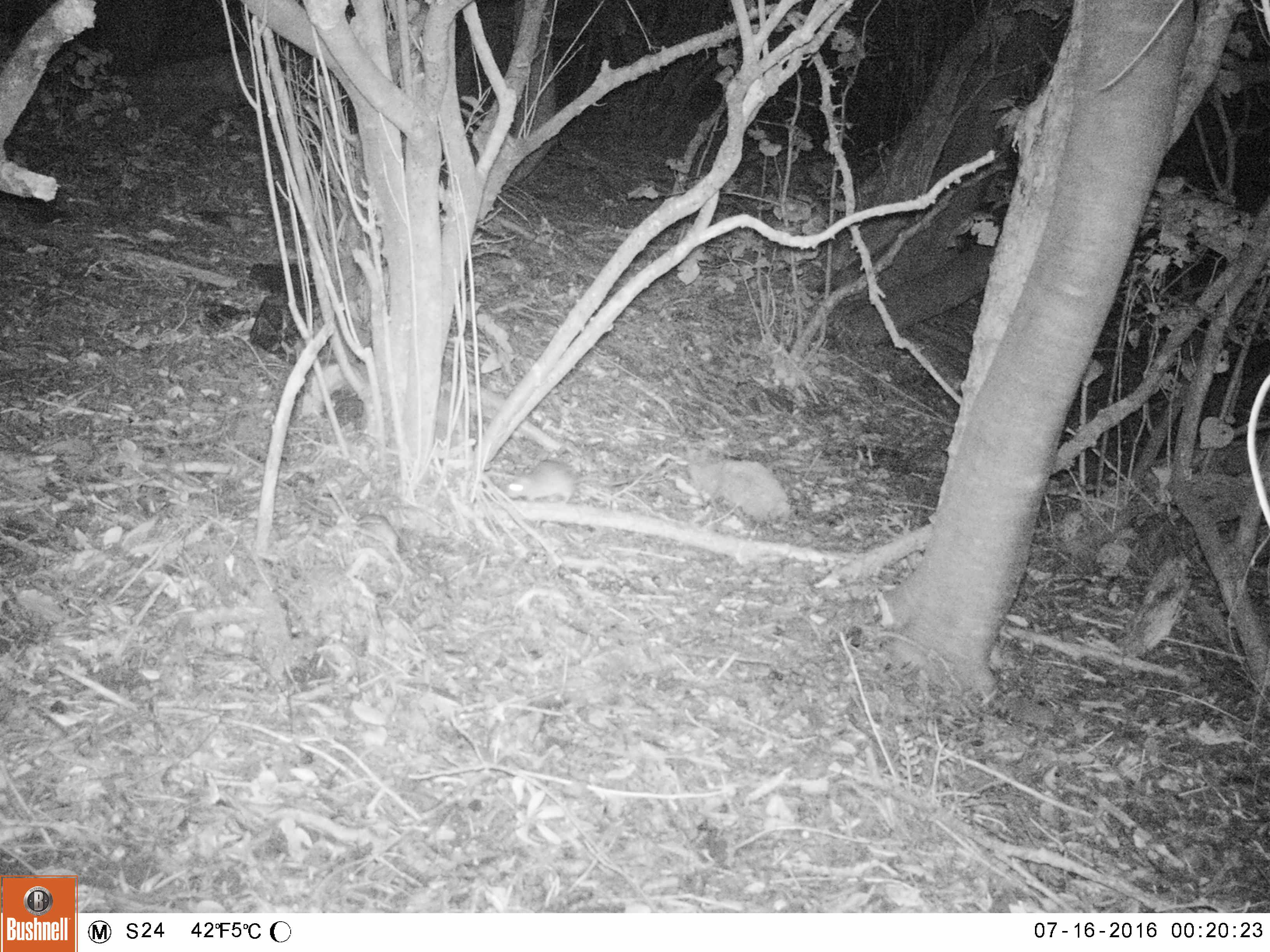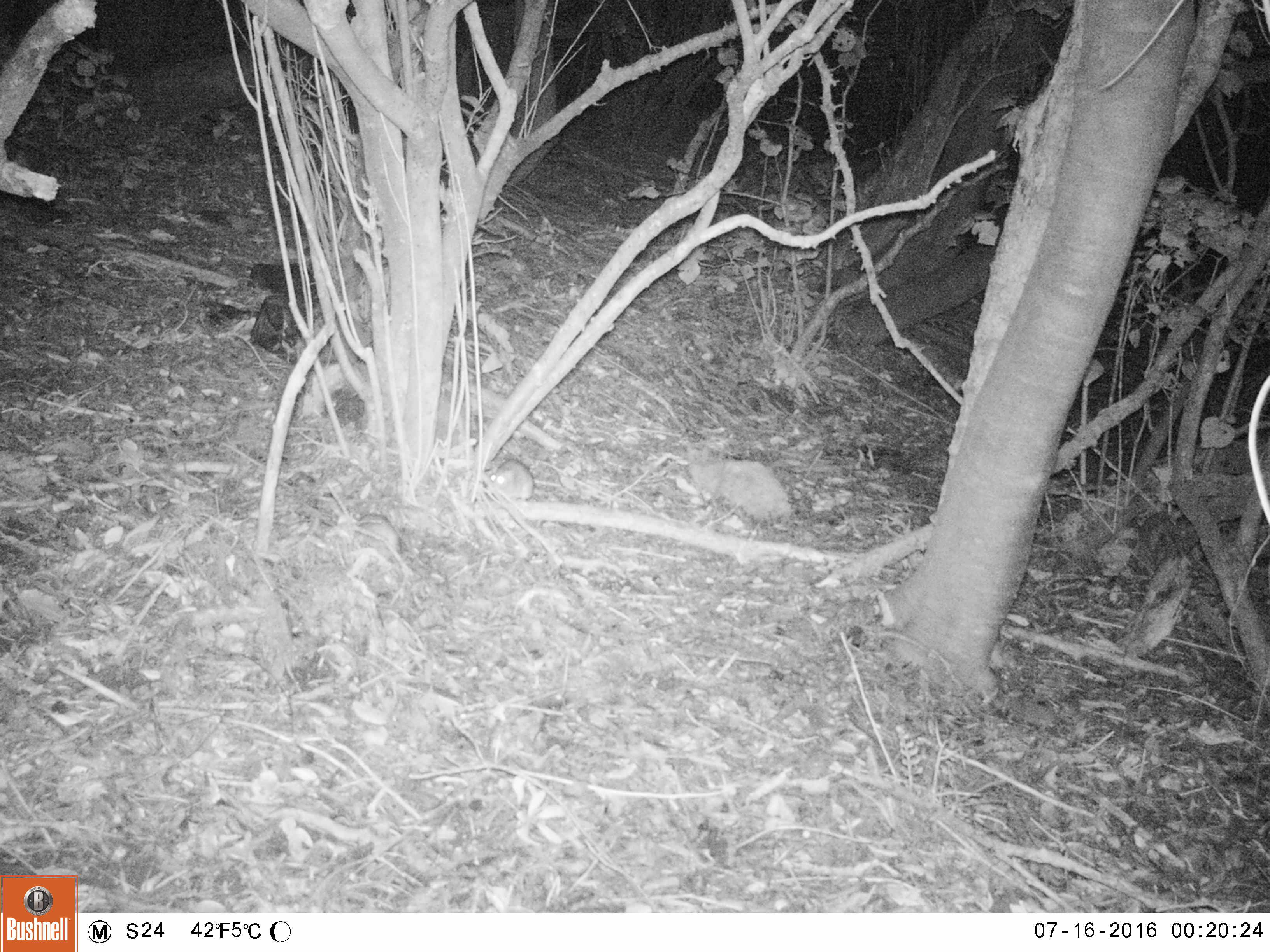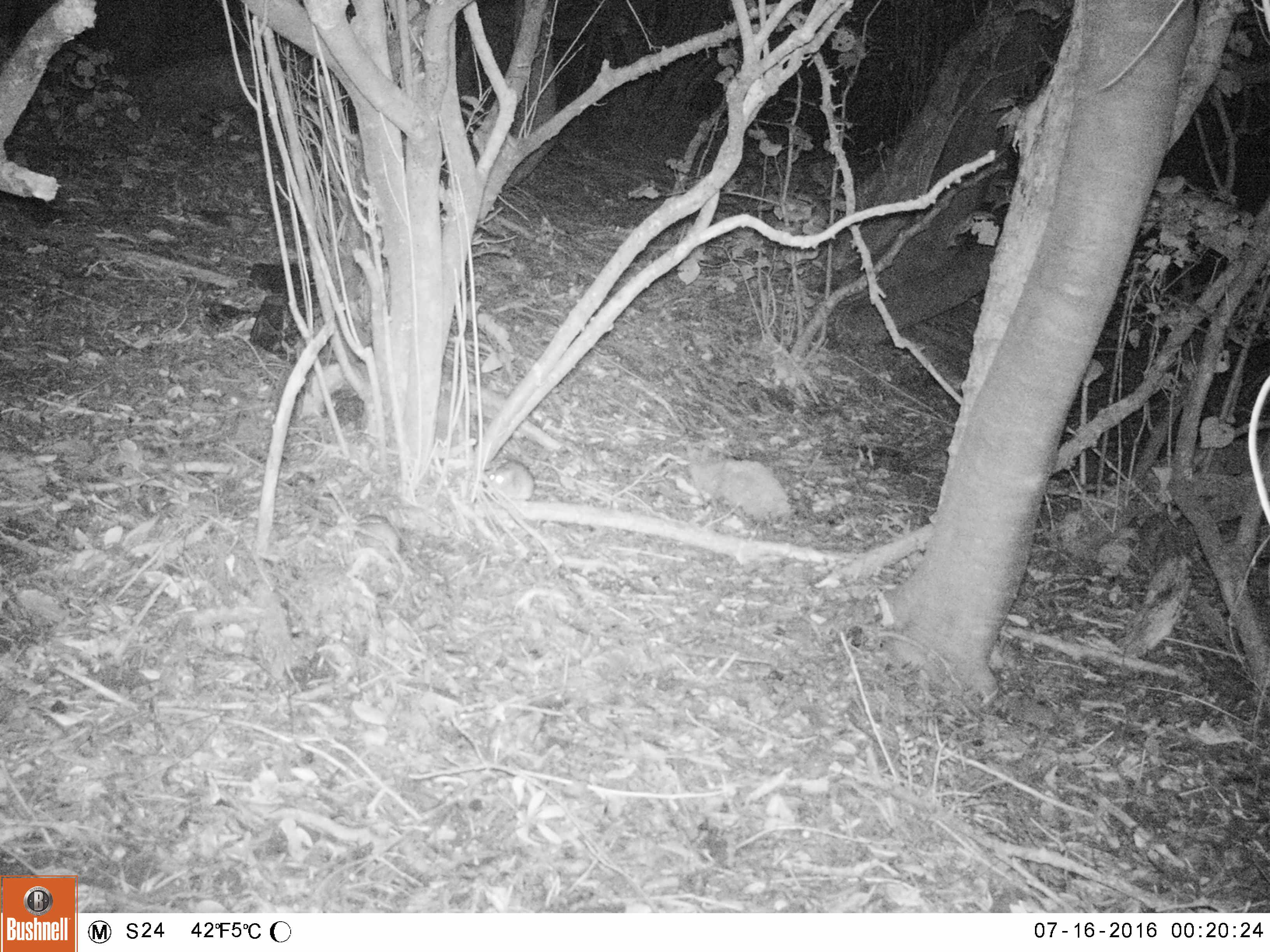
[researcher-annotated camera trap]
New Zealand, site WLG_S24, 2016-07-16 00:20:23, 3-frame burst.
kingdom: Animalia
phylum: Chordata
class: Mammalia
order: Rodentia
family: Muridae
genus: Rattus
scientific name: Rattus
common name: rat